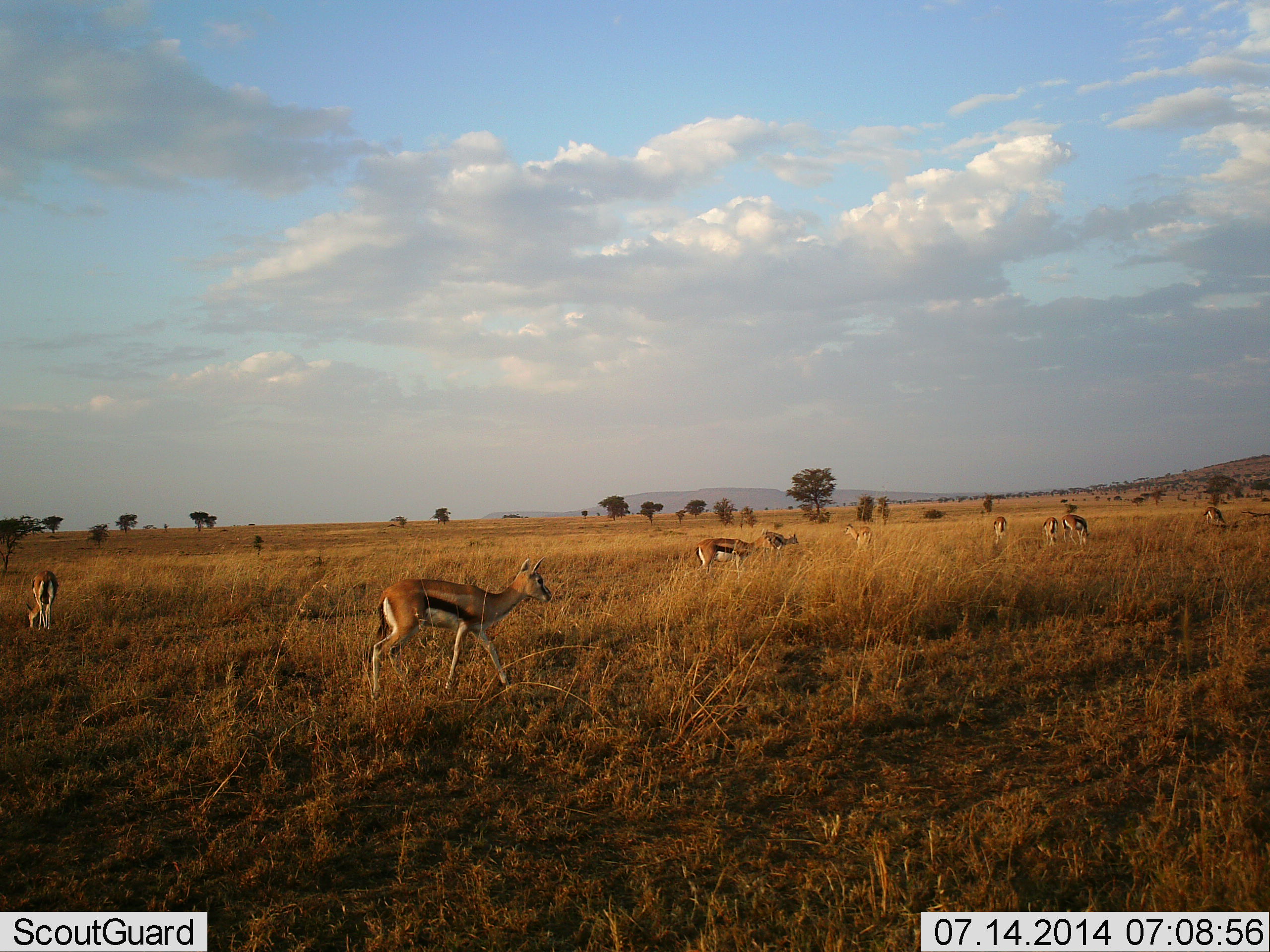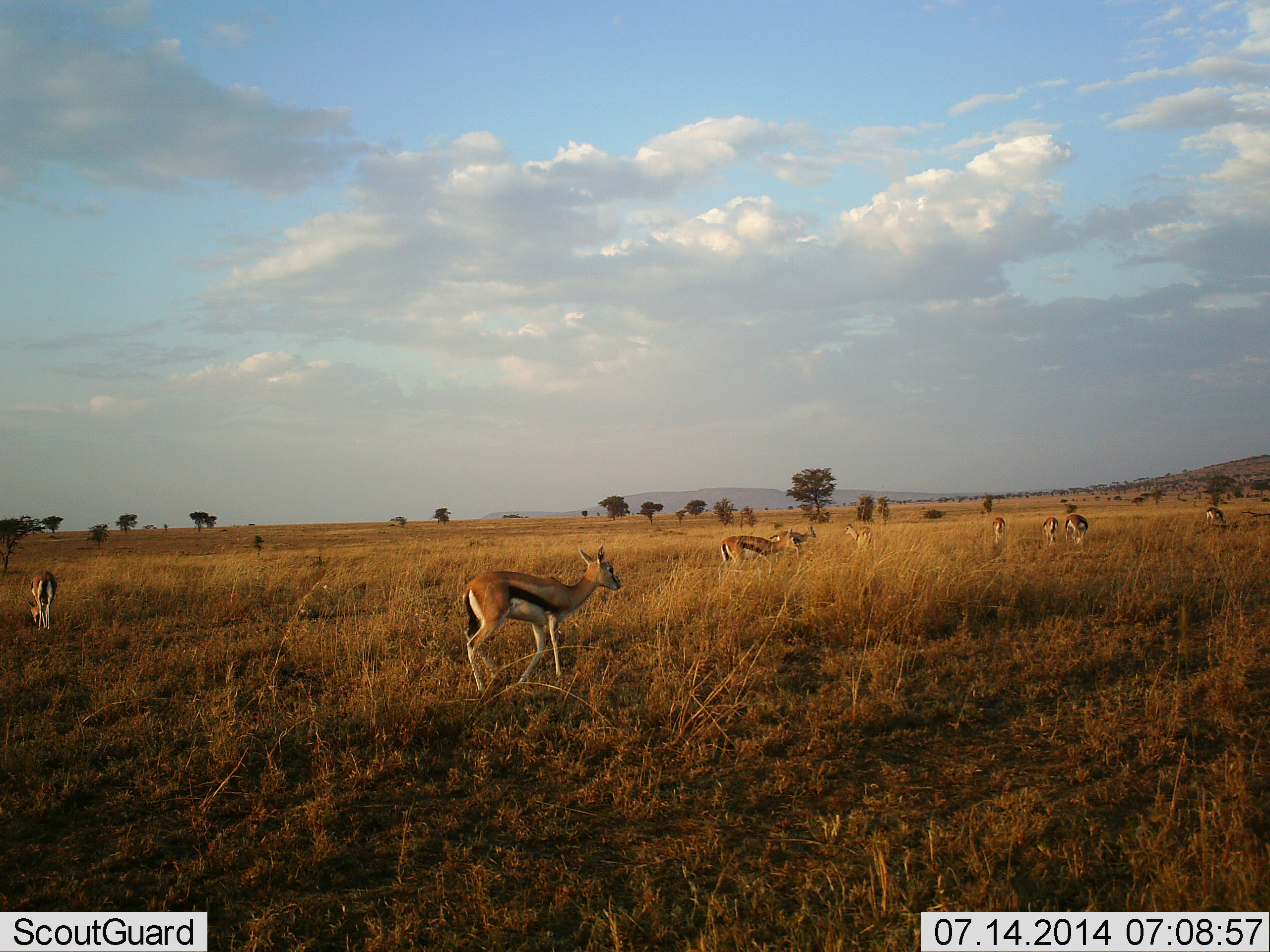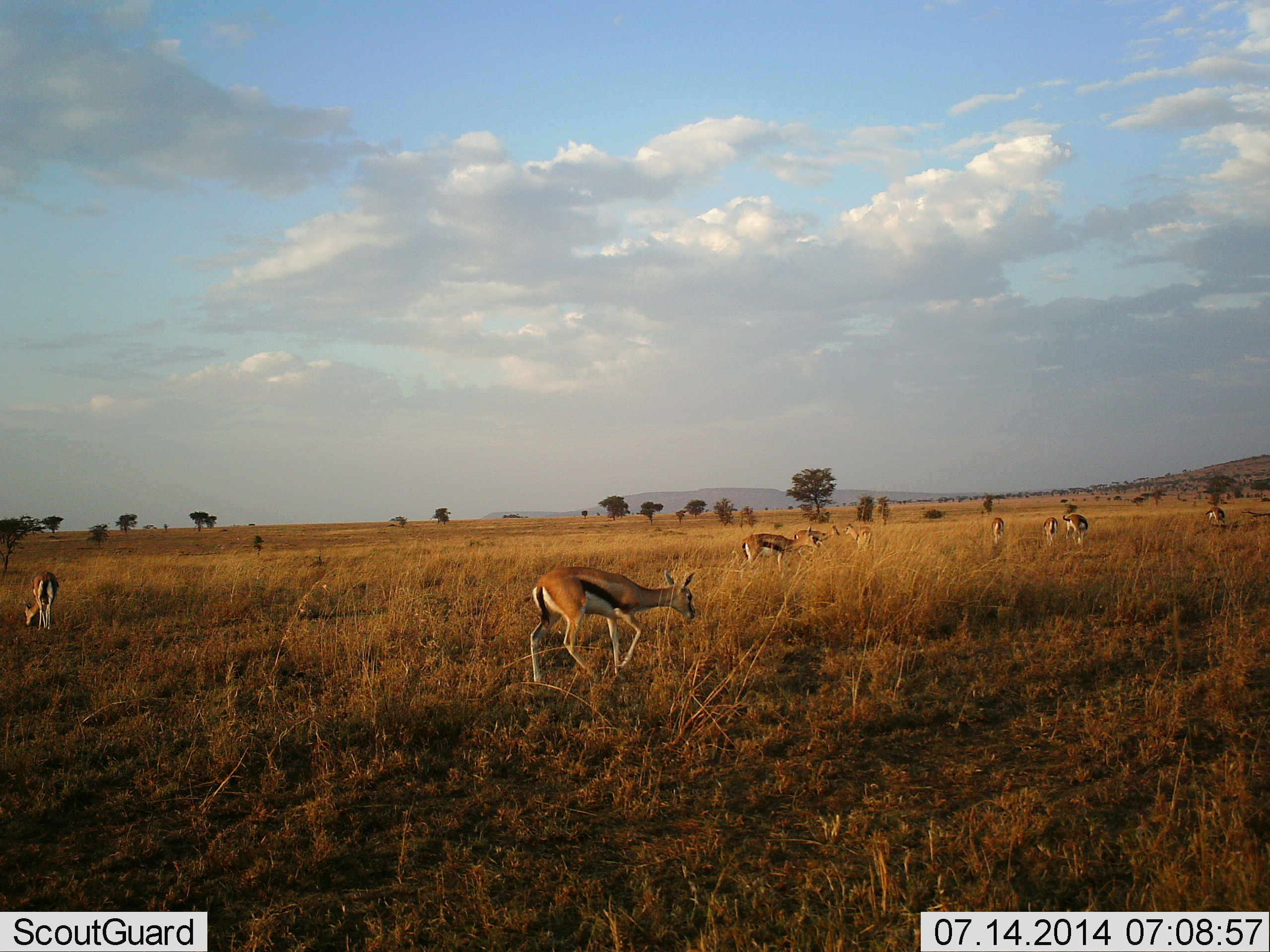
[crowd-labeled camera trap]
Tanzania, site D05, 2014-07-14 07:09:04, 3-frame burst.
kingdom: Animalia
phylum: Chordata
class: Mammalia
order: Artiodactyla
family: Bovidae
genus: Eudorcas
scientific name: Eudorcas thomsonii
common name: thomson's gazelle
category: gazellethomsons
Gazellethomsons (thomson's gazelle) (Eudorcas thomsonii), count 9. Behavior (volunteer vote fractions): standing 30%, resting 10%, moving 80%, interacting 10%. Young present (vote fraction): 0%. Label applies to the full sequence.